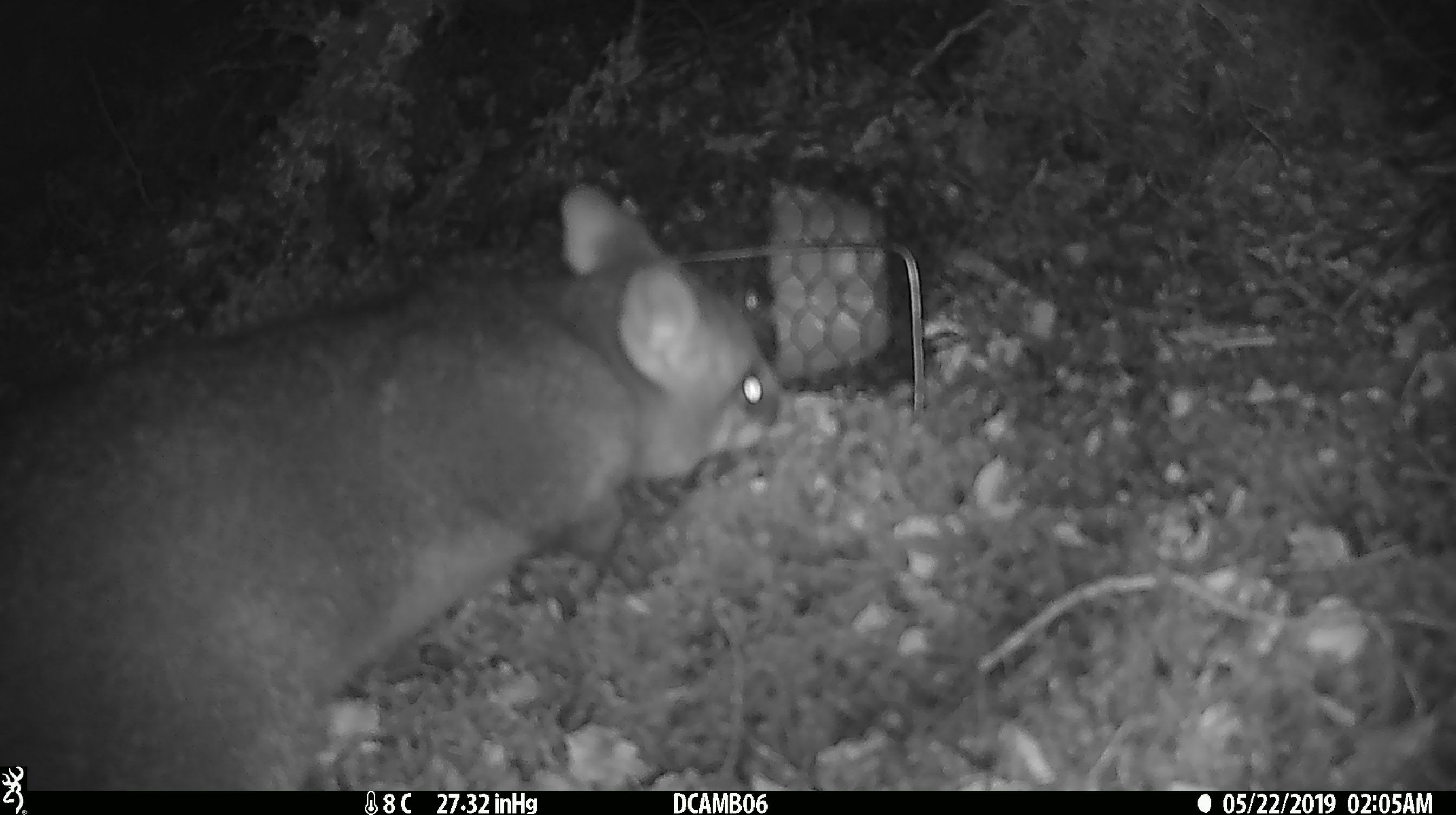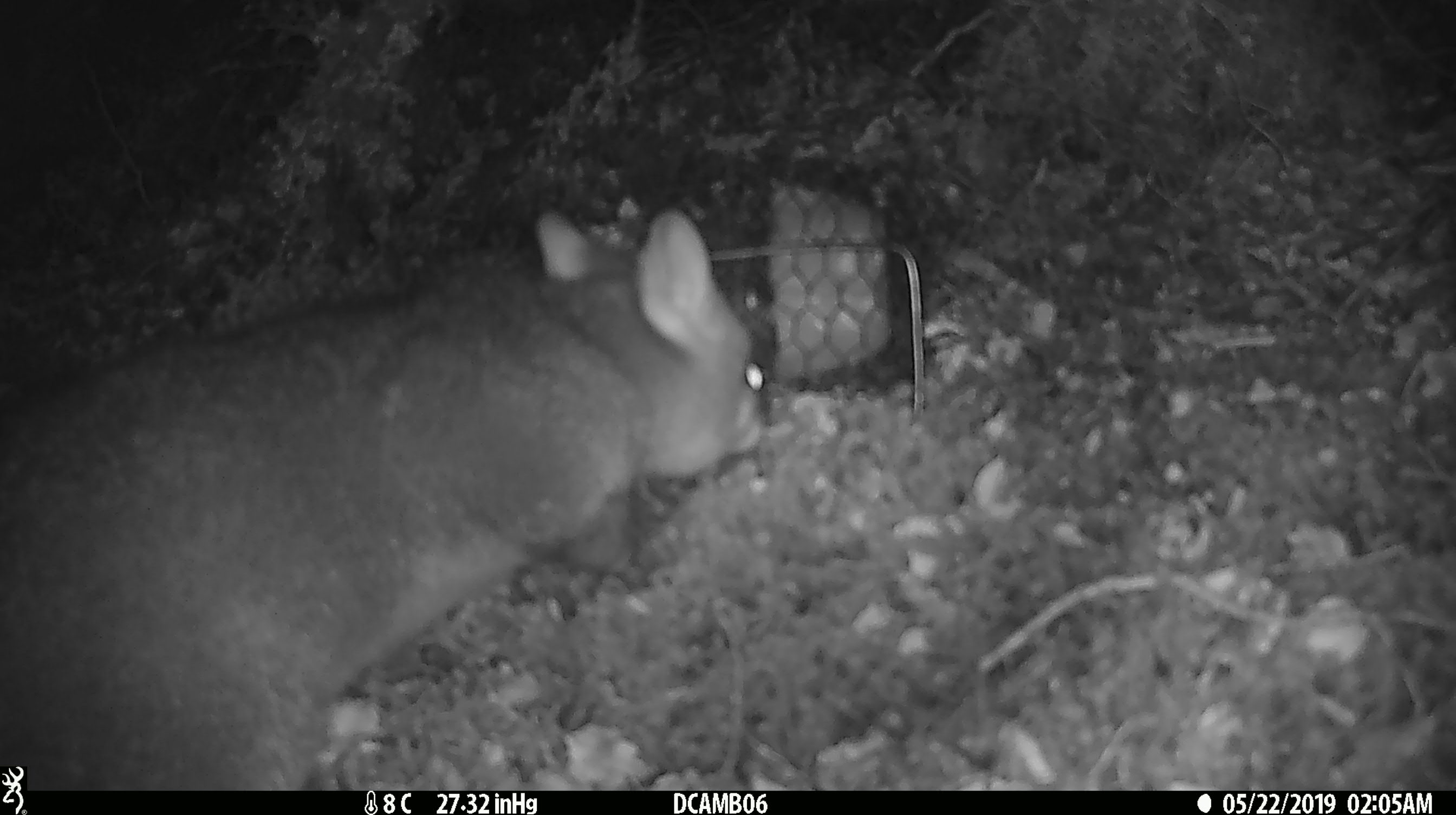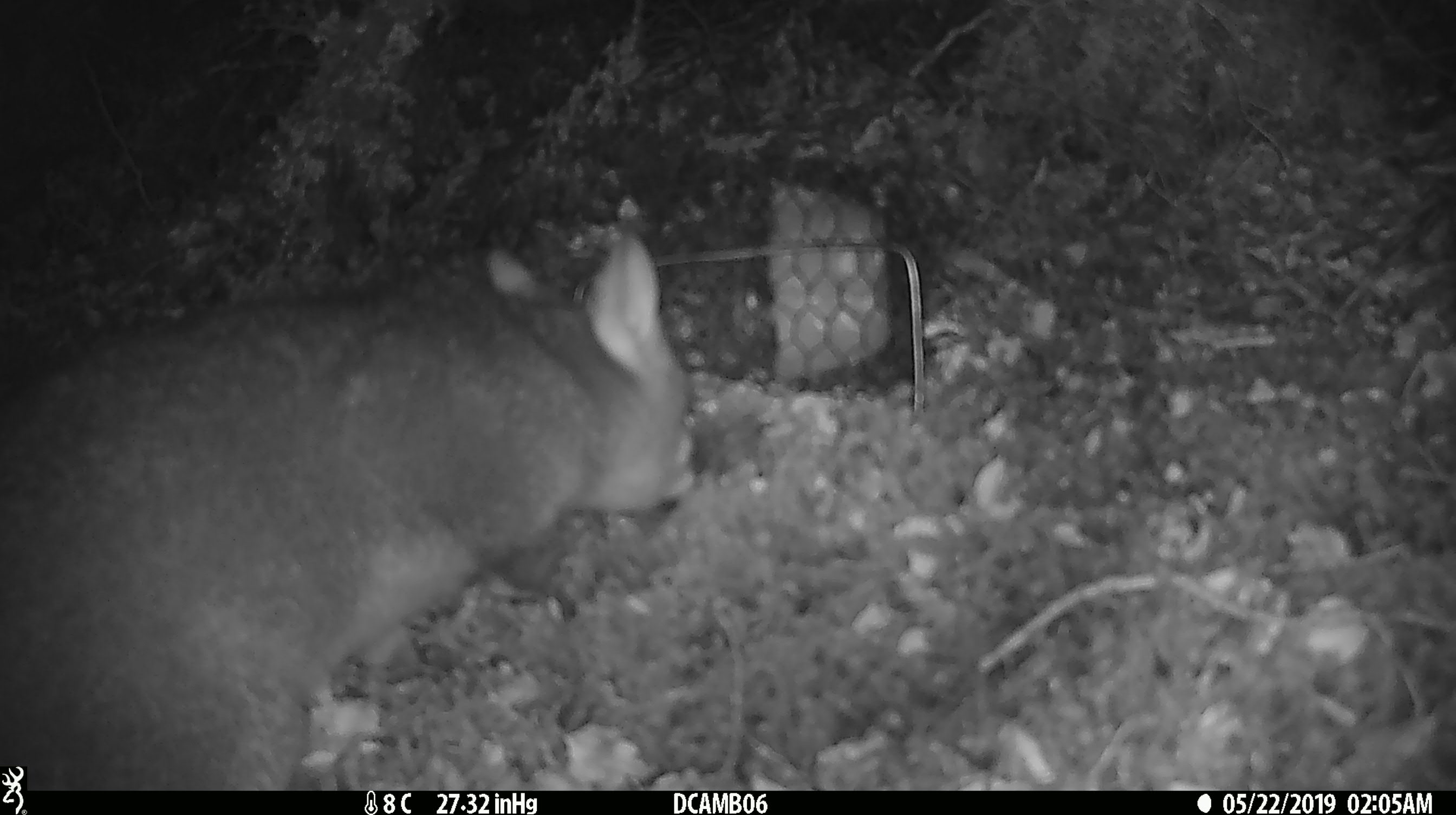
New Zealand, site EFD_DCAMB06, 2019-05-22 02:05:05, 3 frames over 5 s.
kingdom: Animalia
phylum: Chordata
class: Mammalia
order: Diprotodontia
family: Phalangeridae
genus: Trichosurus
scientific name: Trichosurus vulpecula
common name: common brushtail possum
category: possum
Possum (common brushtail possum) (Trichosurus vulpecula).